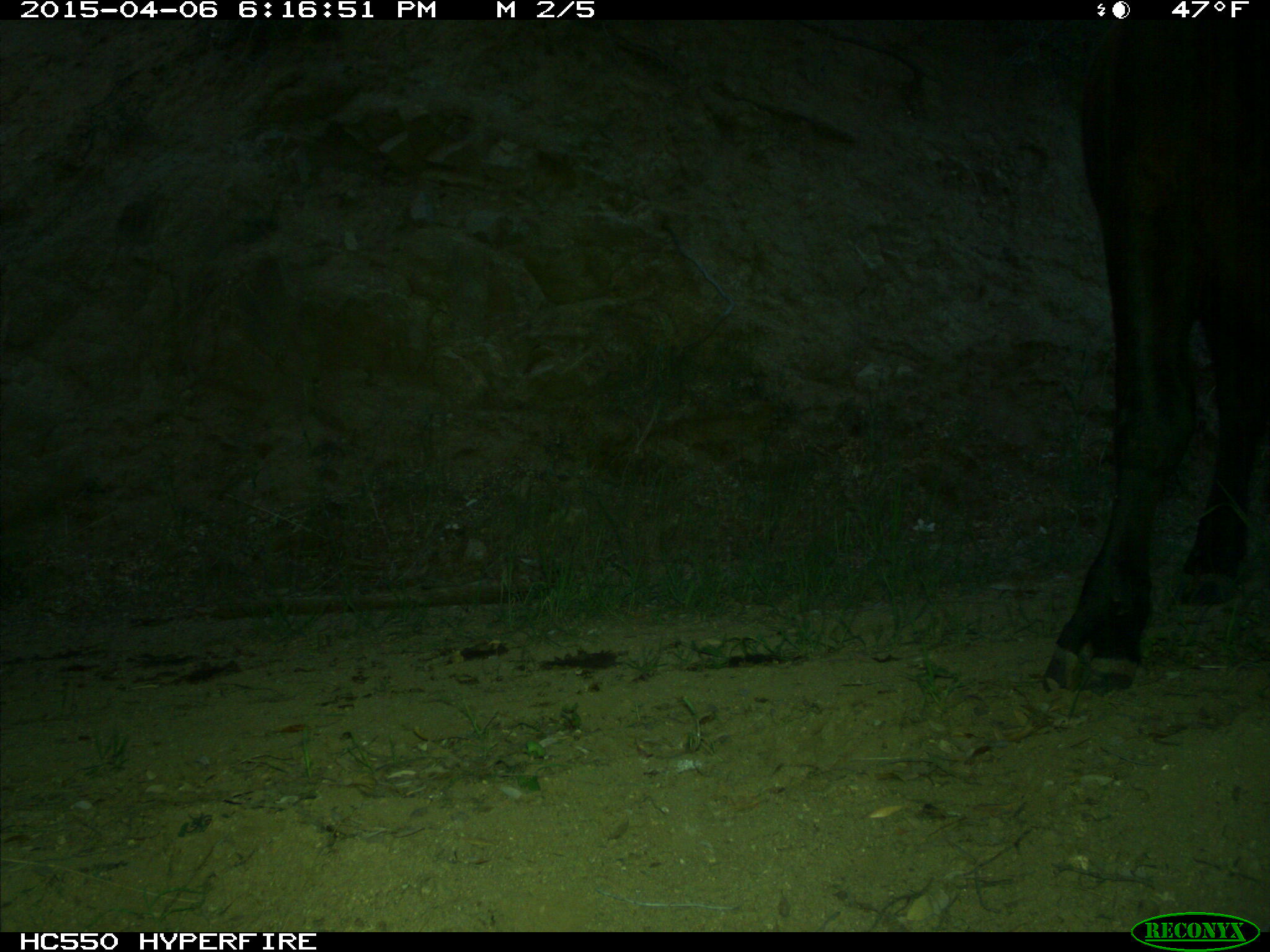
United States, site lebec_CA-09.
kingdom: Animalia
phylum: Chordata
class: Mammalia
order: Artiodactyla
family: Bovidae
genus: Bos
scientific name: Bos taurus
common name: domestic cow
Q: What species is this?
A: Bos taurus (domestic cow).